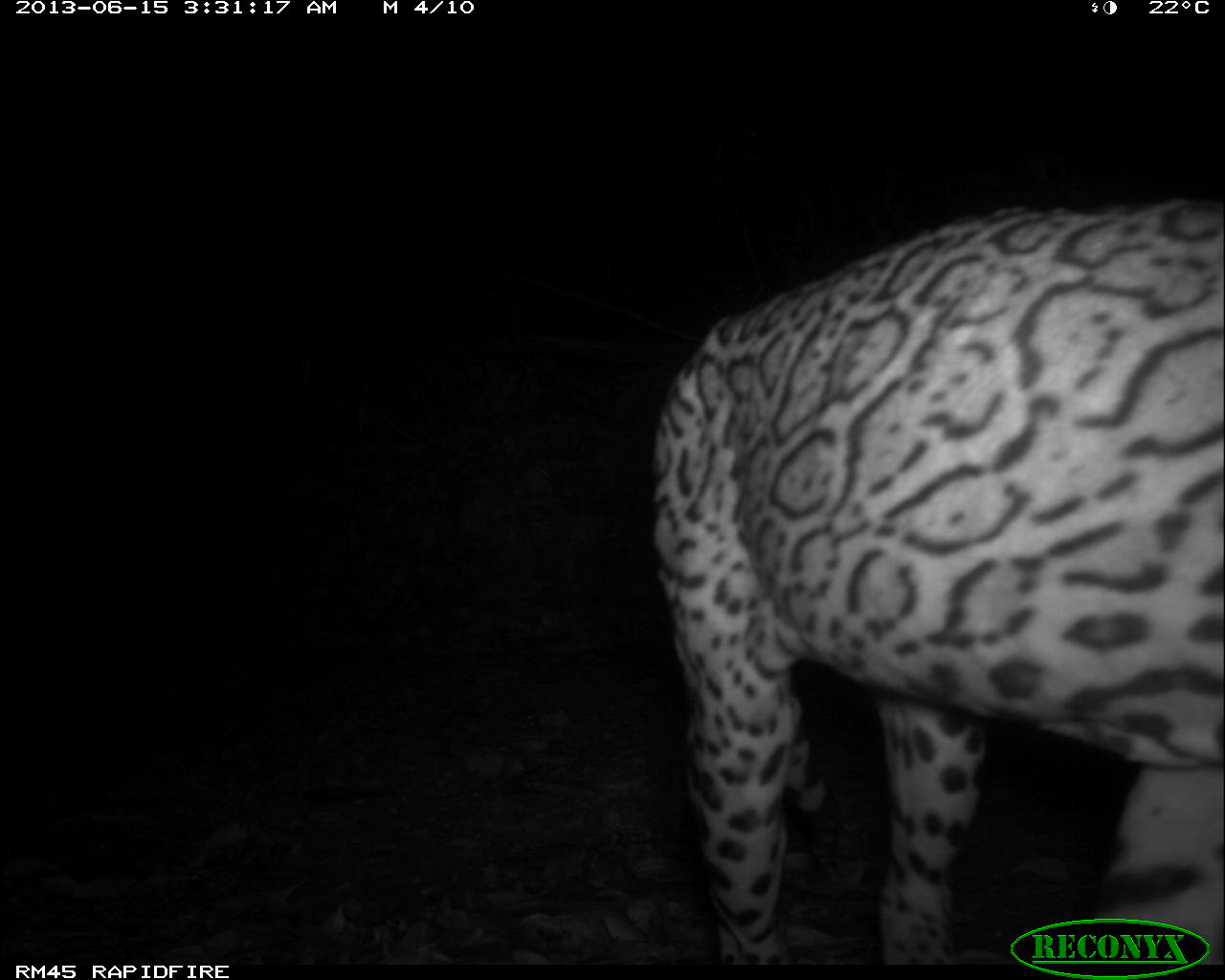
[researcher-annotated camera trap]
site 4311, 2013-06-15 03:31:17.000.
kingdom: Animalia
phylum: Chordata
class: Mammalia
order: Carnivora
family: Felidae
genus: Leopardus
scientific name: Leopardus pardalis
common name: ocelot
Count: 1.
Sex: male.